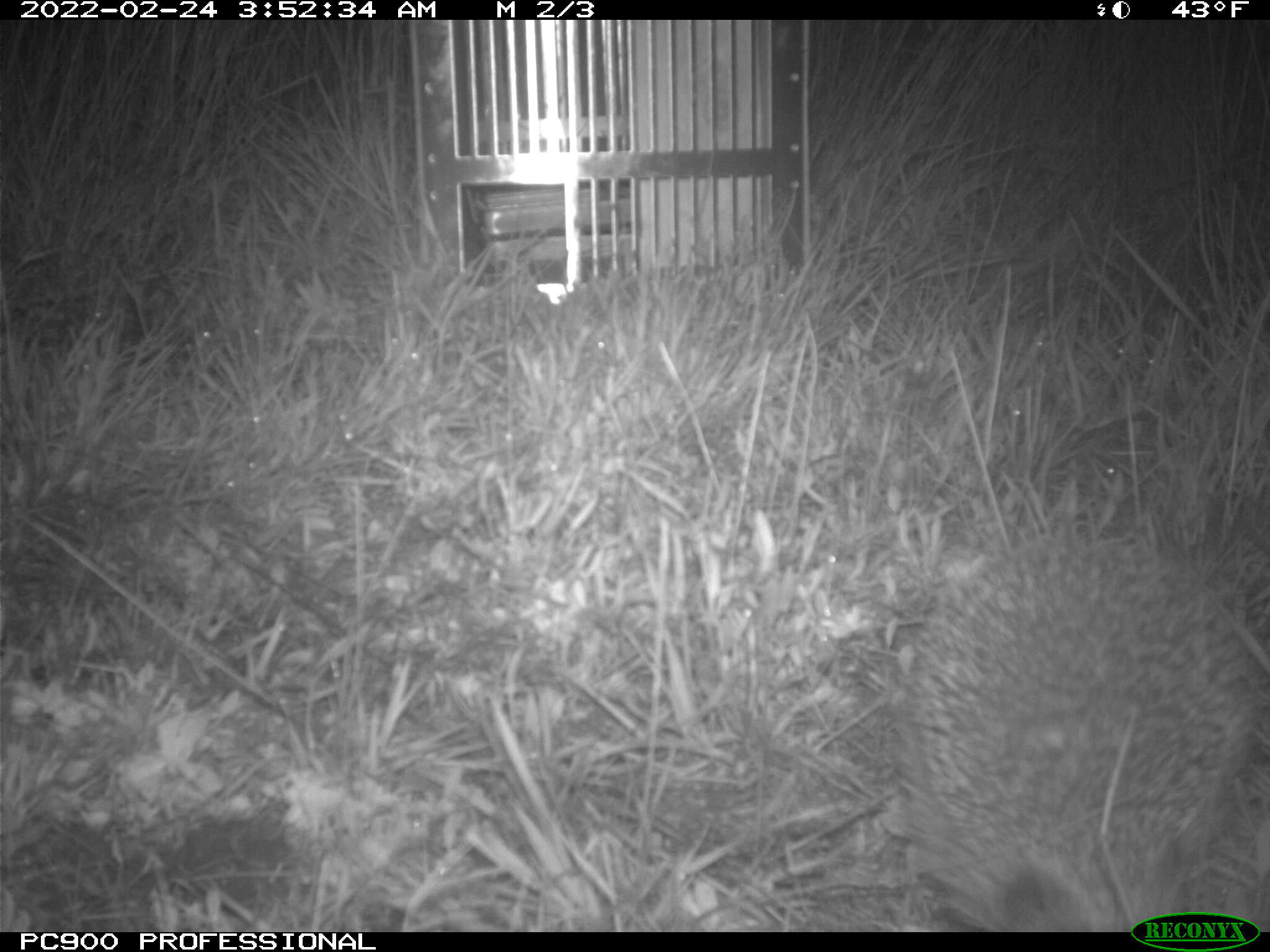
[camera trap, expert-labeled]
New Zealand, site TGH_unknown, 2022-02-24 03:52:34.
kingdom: Animalia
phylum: Chordata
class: Mammalia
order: Eulipotyphla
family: Erinaceidae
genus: Erinaceus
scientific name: Erinaceus europaeus europaeus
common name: european hedgehog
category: hedgehog